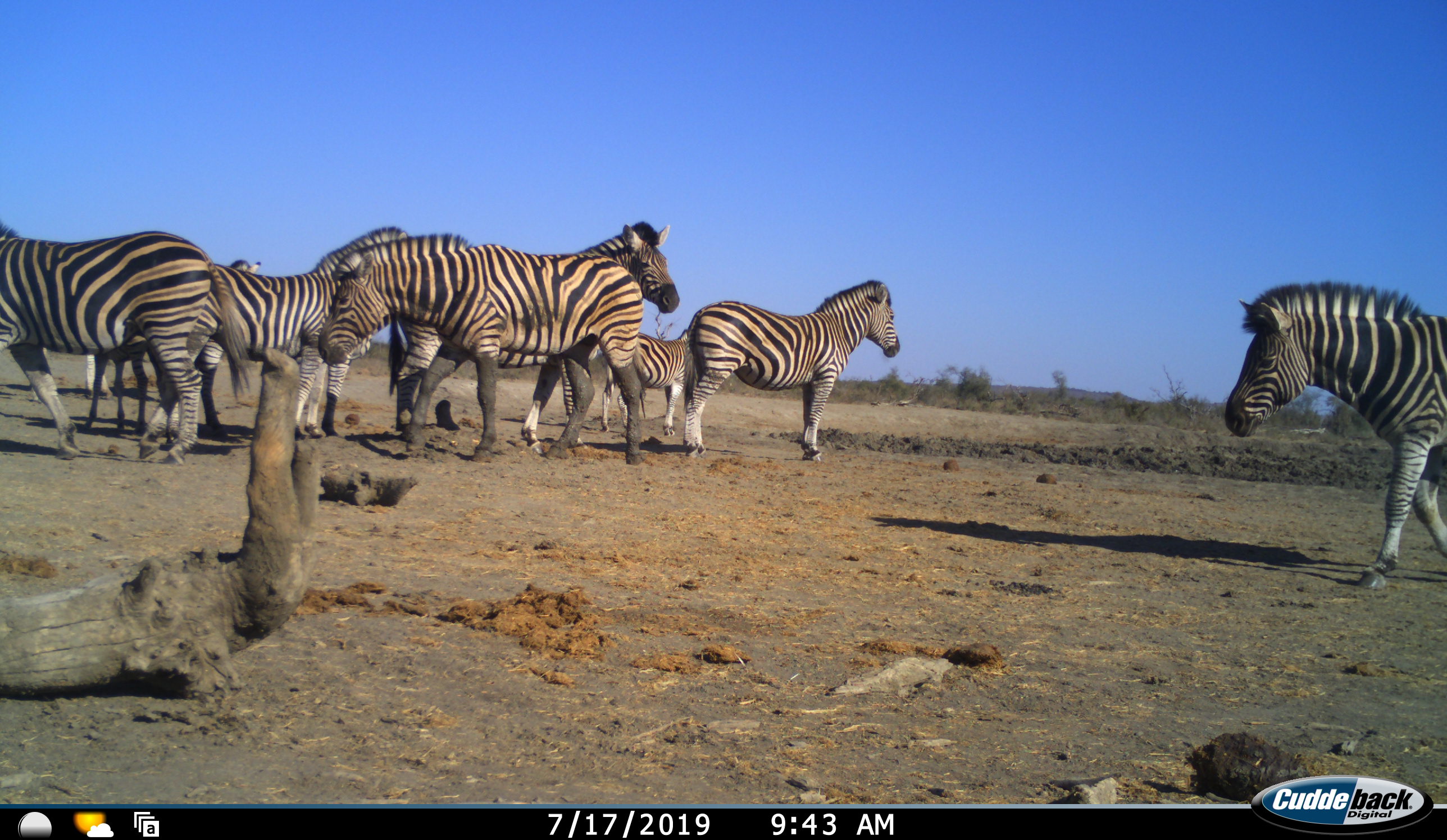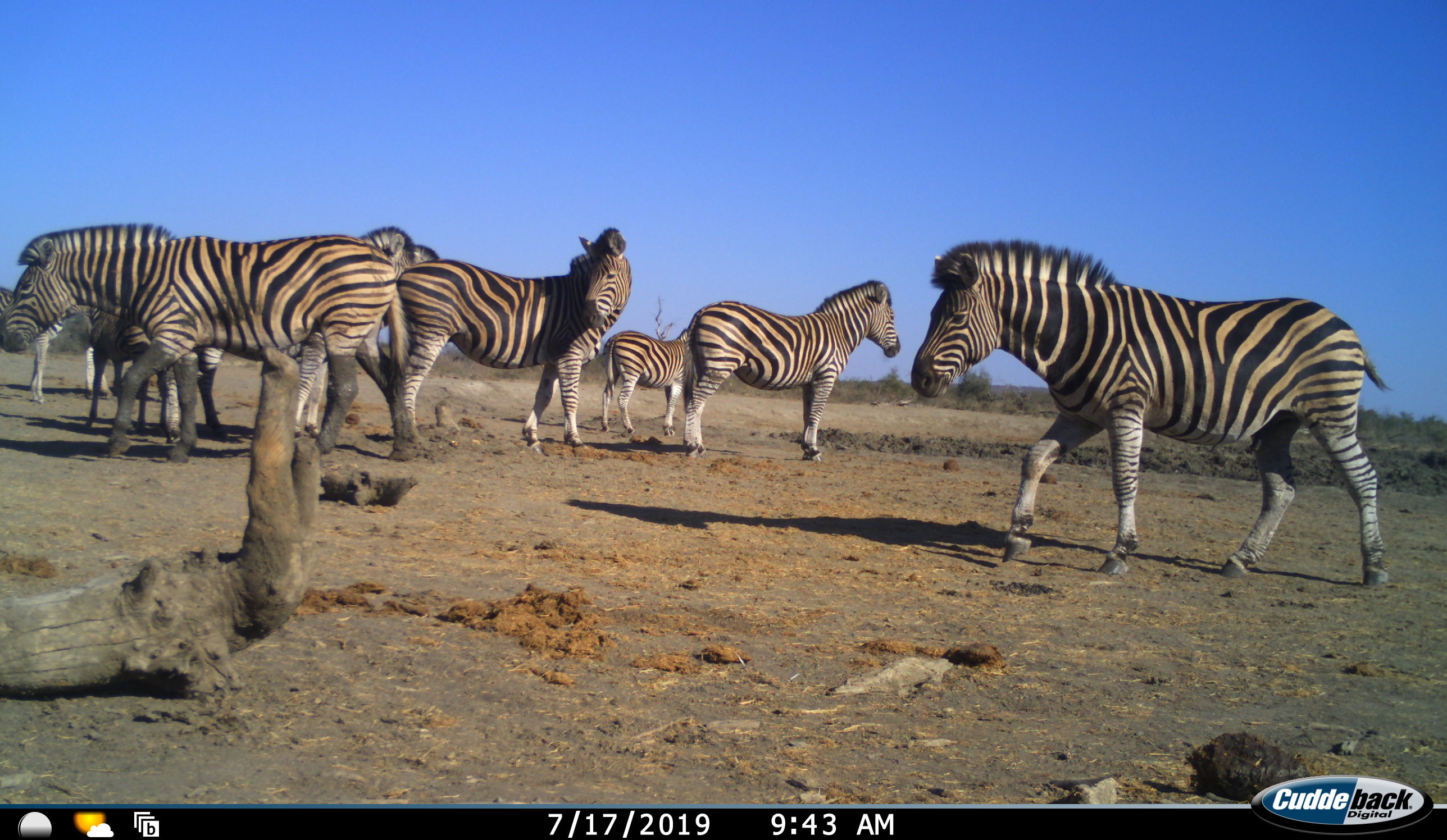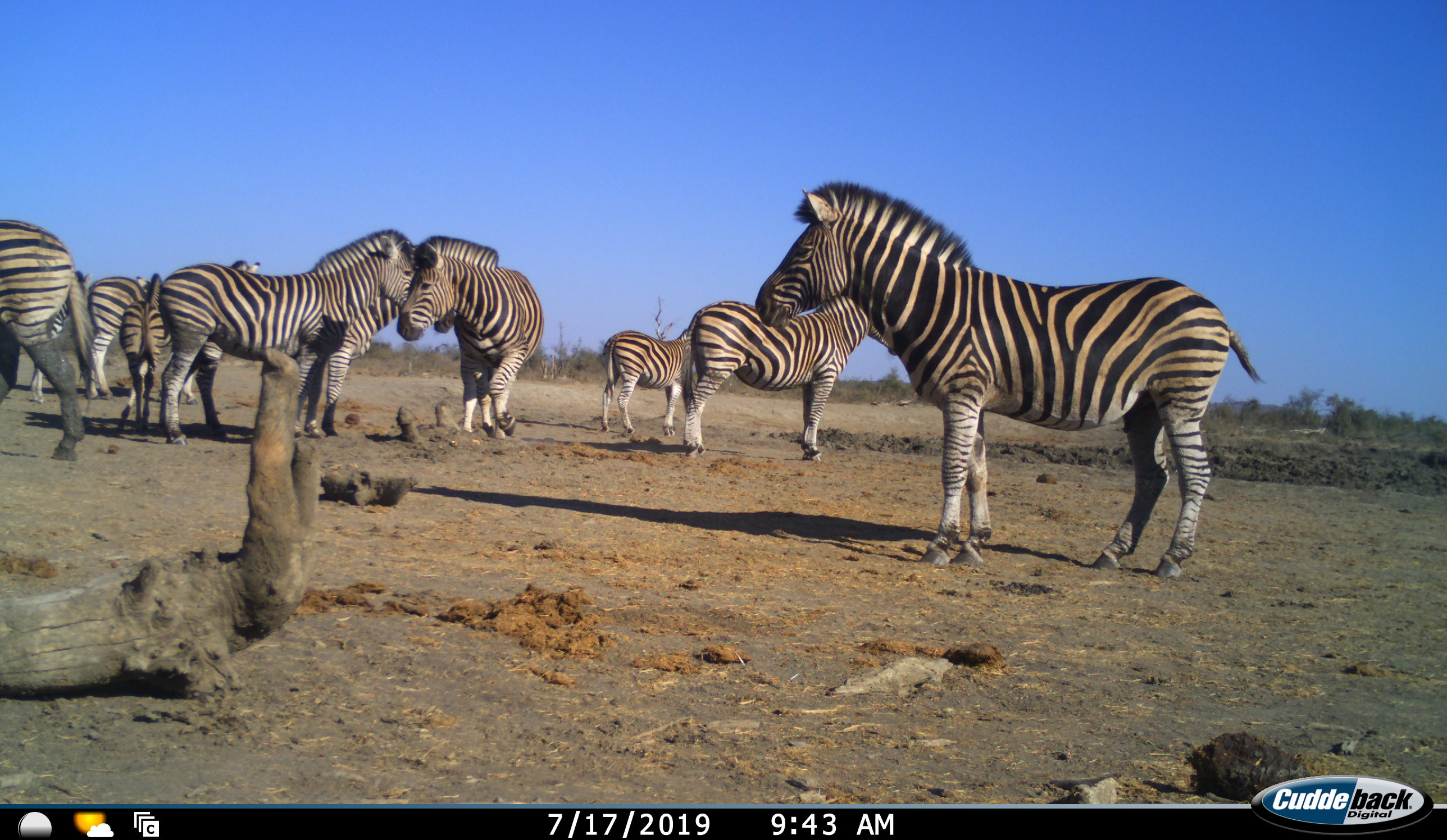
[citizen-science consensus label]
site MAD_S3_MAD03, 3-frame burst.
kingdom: Animalia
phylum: Chordata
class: Mammalia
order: Perissodactyla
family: Equidae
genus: Equus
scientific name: Equus quagga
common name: plains zebra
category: zebraplains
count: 10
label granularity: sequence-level